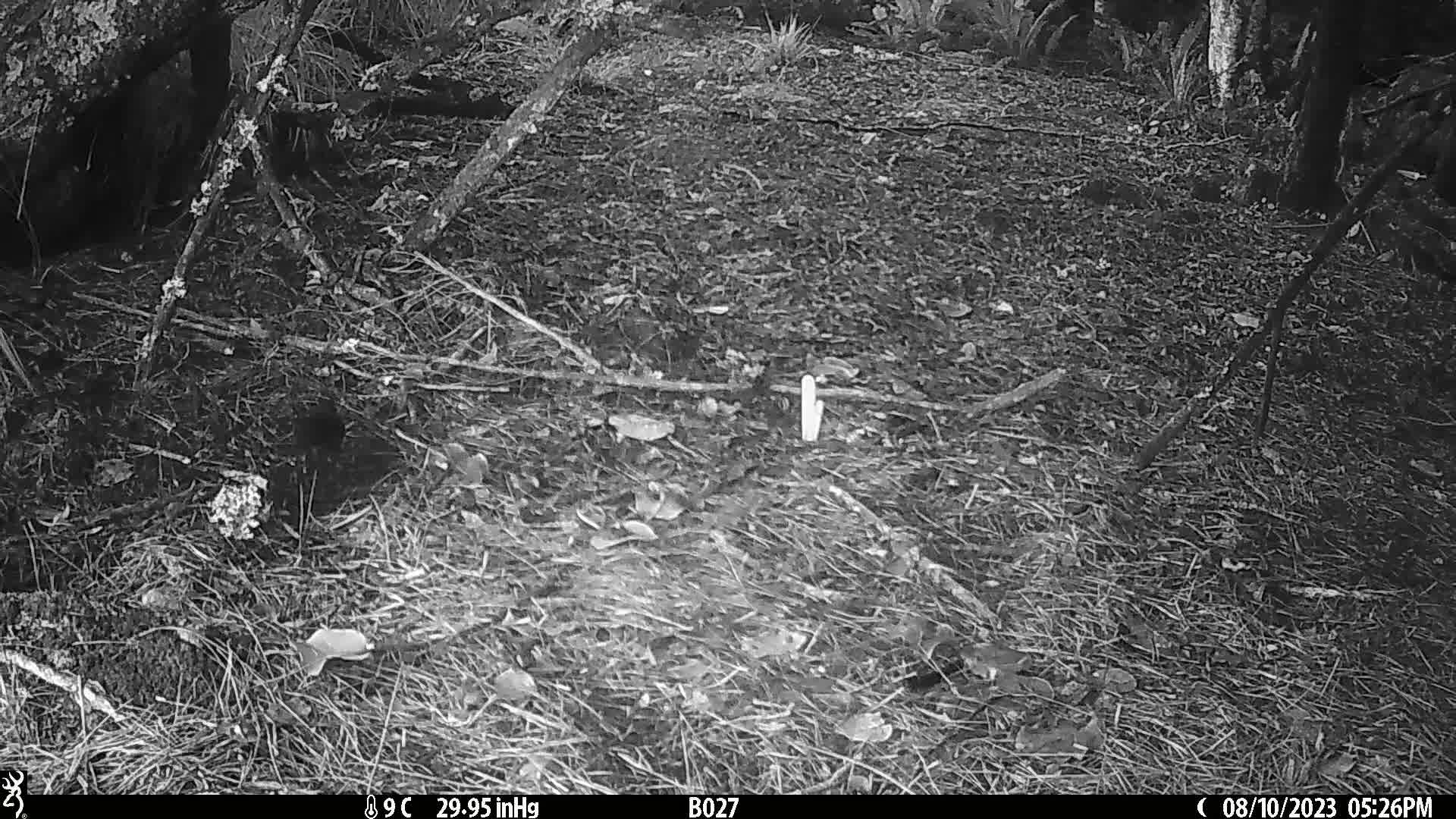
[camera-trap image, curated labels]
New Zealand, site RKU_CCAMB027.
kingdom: Animalia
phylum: Chordata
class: Aves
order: Passeriformes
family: Turdidae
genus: Turdus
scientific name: Turdus merula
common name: eurasian blackbird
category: blackbird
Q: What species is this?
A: Blackbird (eurasian blackbird) (Turdus merula).